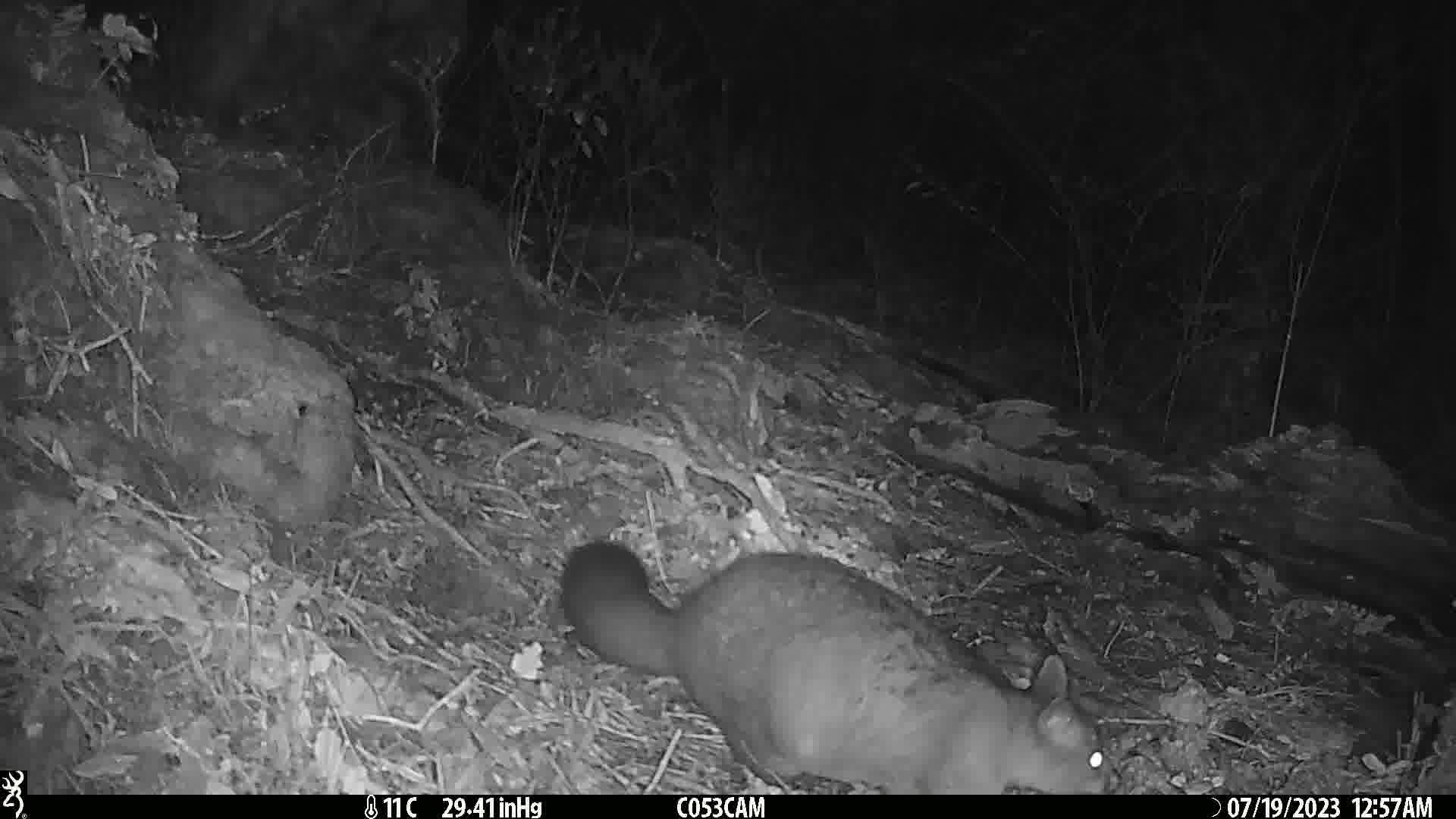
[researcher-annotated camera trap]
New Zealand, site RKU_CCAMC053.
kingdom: Animalia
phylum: Chordata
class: Mammalia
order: Diprotodontia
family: Phalangeridae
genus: Trichosurus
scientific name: Trichosurus vulpecula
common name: common brushtail possum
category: possum